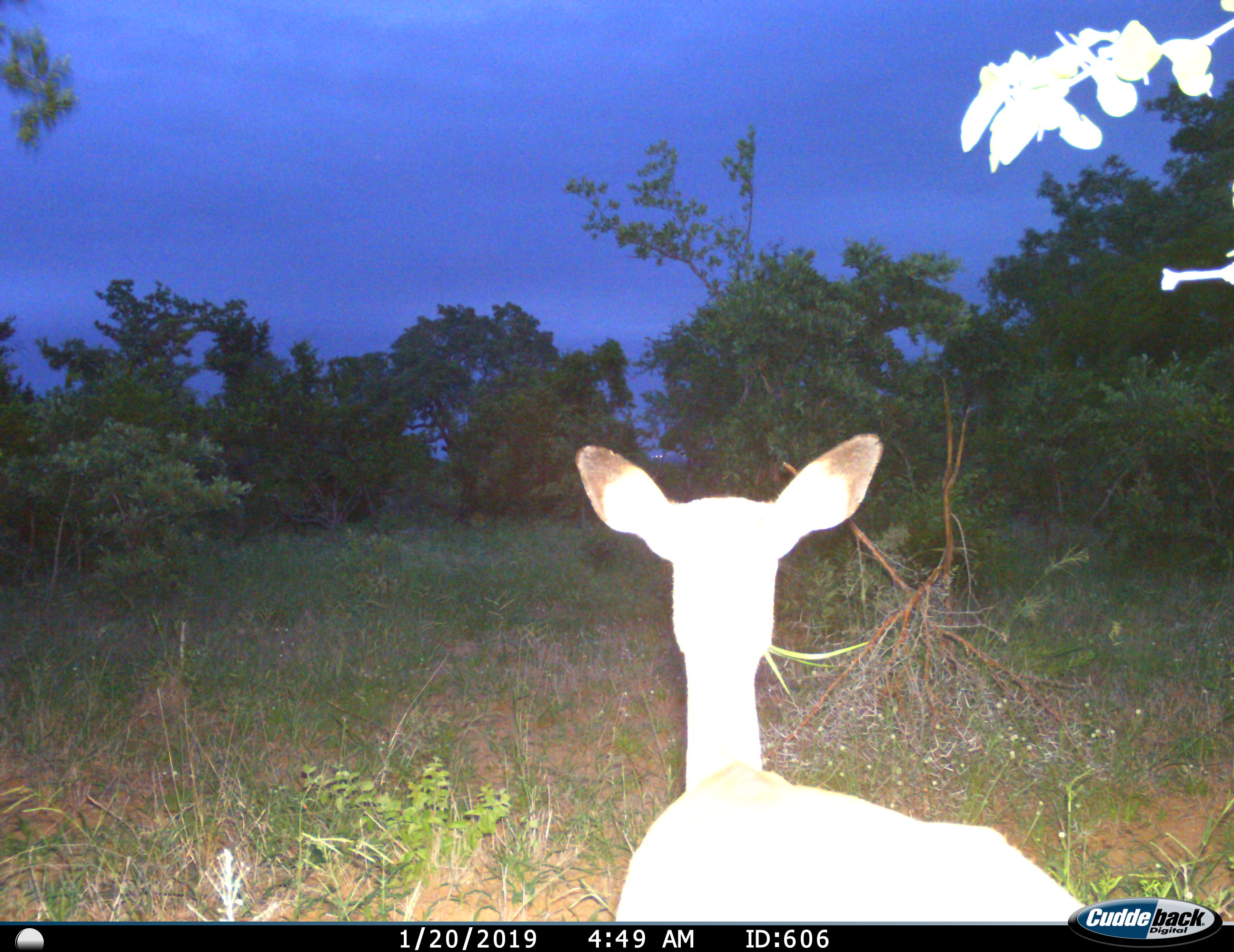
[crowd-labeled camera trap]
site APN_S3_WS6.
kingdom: Animalia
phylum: Chordata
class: Mammalia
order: Artiodactyla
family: Bovidae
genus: Aepyceros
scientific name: Aepyceros melampus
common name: impala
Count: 1.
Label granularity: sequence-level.